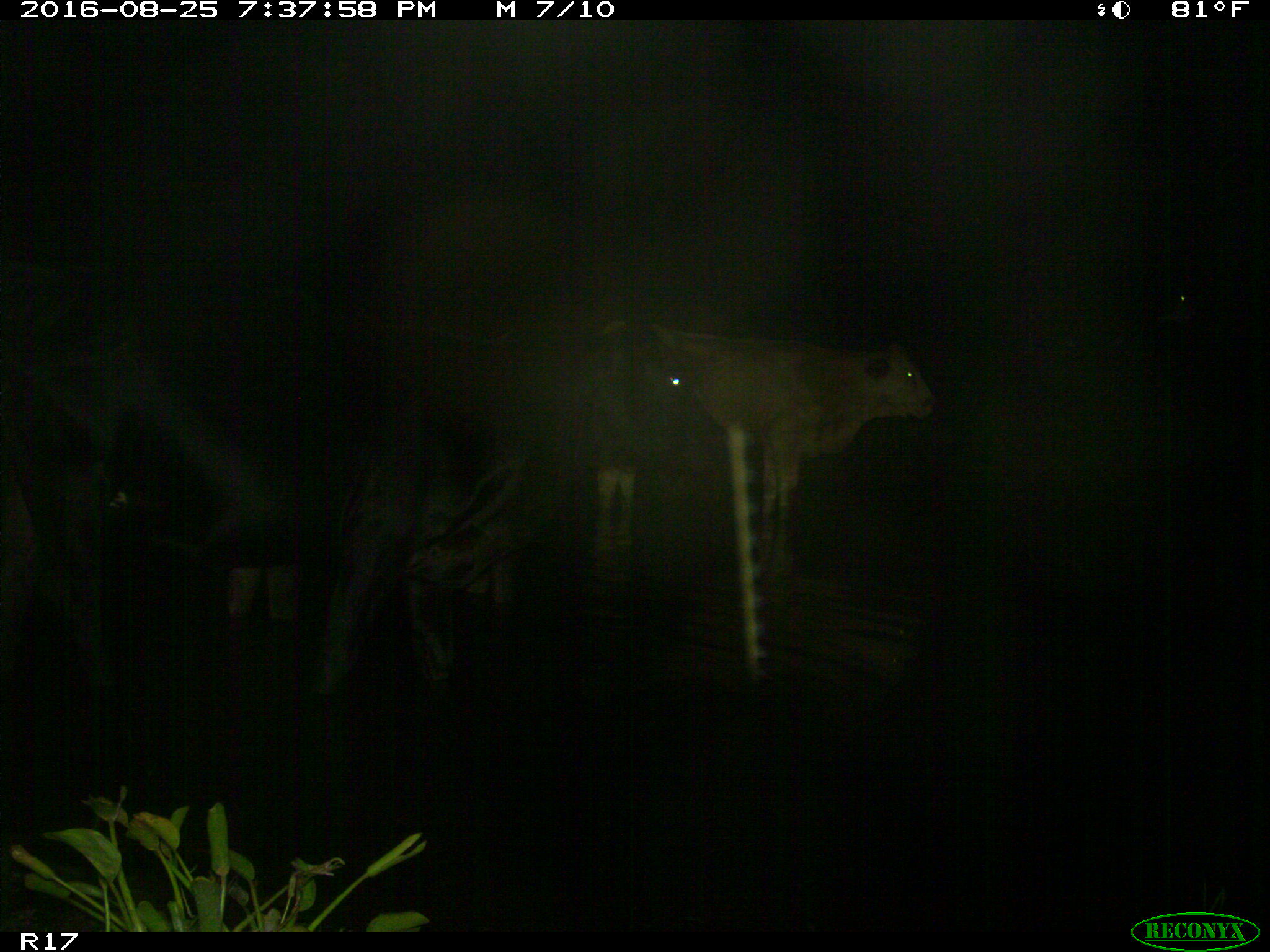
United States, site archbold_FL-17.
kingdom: Animalia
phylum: Chordata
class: Mammalia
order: Artiodactyla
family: Bovidae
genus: Bos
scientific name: Bos taurus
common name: domestic cow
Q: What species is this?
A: Bos taurus (domestic cow).